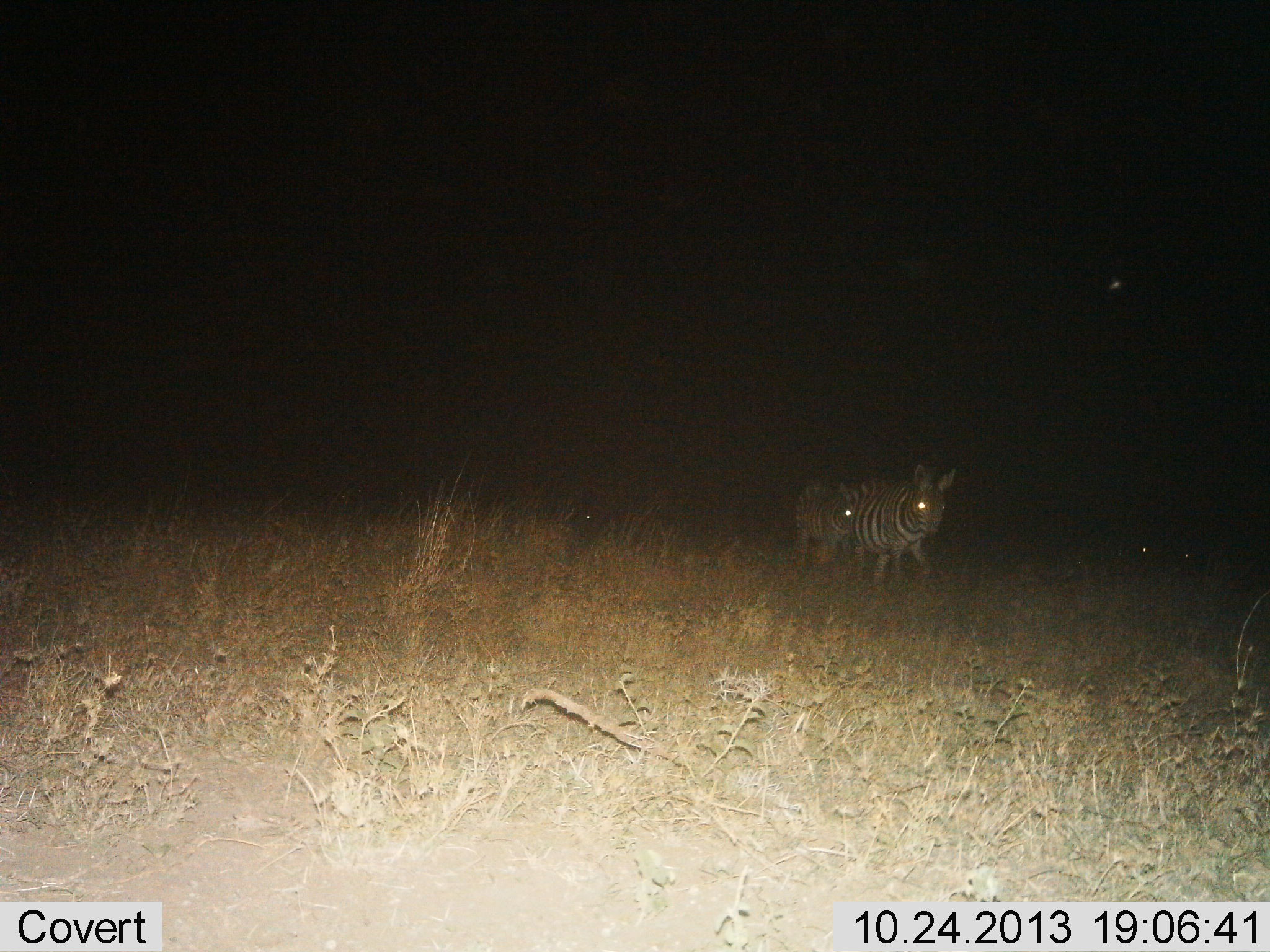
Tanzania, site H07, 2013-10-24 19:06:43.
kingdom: Animalia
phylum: Chordata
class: Mammalia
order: Perissodactyla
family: Equidae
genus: Equus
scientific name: Equus quagga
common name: plains zebra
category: zebra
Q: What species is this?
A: Zebra (plains zebra) (Equus quagga).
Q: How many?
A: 2.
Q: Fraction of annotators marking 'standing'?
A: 43%.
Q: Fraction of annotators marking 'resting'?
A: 0%.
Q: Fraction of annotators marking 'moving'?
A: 79%.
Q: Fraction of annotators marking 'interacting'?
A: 0%.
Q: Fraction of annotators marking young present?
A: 7%.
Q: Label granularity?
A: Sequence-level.